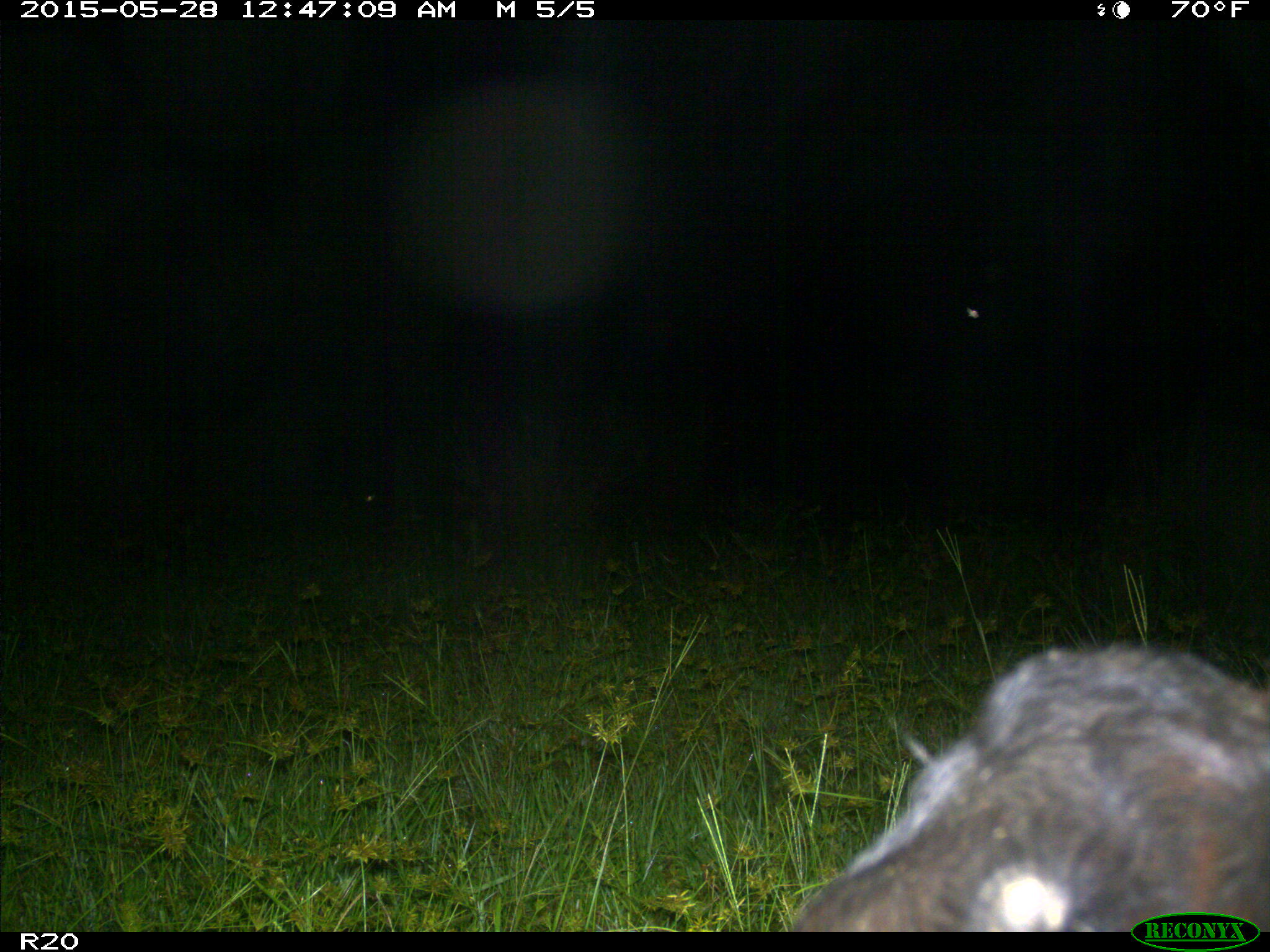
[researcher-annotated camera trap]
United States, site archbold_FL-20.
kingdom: Animalia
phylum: Chordata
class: Mammalia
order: Artiodactyla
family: Bovidae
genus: Bos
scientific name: Bos taurus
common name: domestic cow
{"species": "Bos taurus (domestic cow)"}